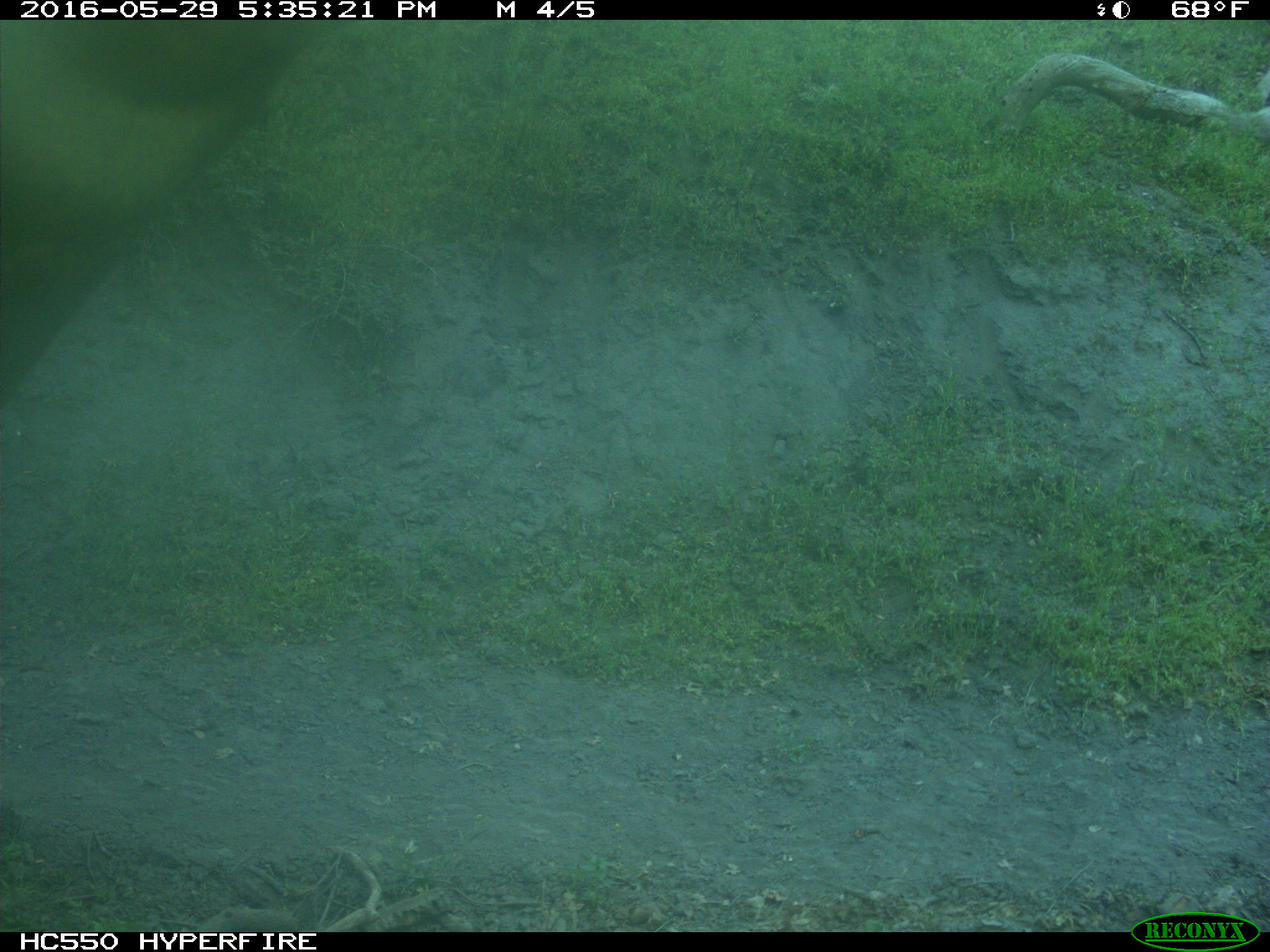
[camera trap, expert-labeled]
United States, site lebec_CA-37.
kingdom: Animalia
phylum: Chordata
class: Mammalia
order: Artiodactyla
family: Bovidae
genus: Bos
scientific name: Bos taurus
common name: domestic cow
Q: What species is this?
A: Bos taurus (domestic cow).